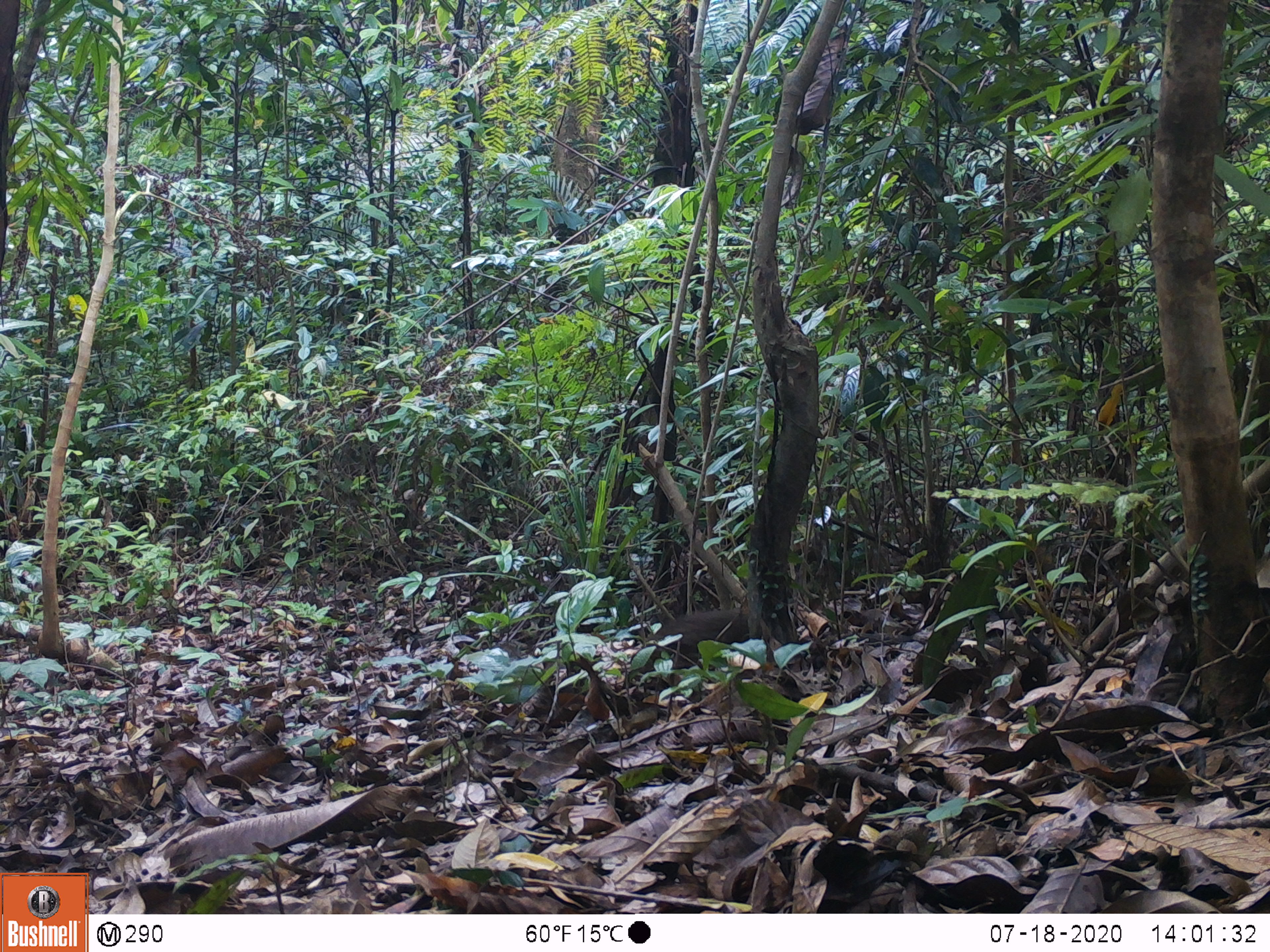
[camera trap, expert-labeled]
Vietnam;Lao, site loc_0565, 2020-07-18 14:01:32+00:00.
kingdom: Animalia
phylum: Chordata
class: Aves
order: Galliformes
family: Phasianidae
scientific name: Phasianidae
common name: partridge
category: unidentified partridge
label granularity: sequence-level